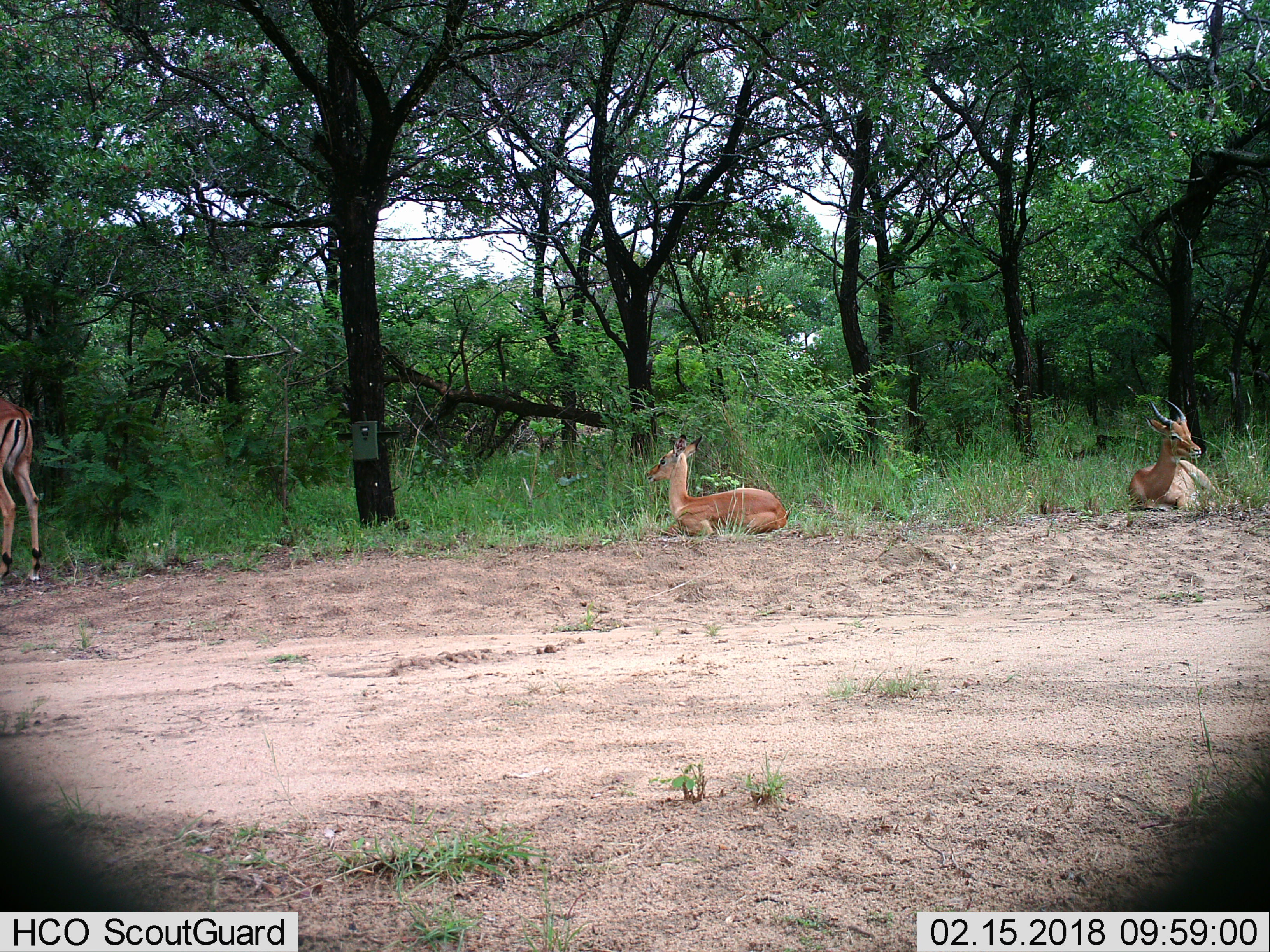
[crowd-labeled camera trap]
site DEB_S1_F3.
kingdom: Animalia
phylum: Chordata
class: Mammalia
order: Artiodactyla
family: Bovidae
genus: Aepyceros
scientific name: Aepyceros melampus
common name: impala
Impala (Aepyceros melampus), count 3. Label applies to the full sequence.